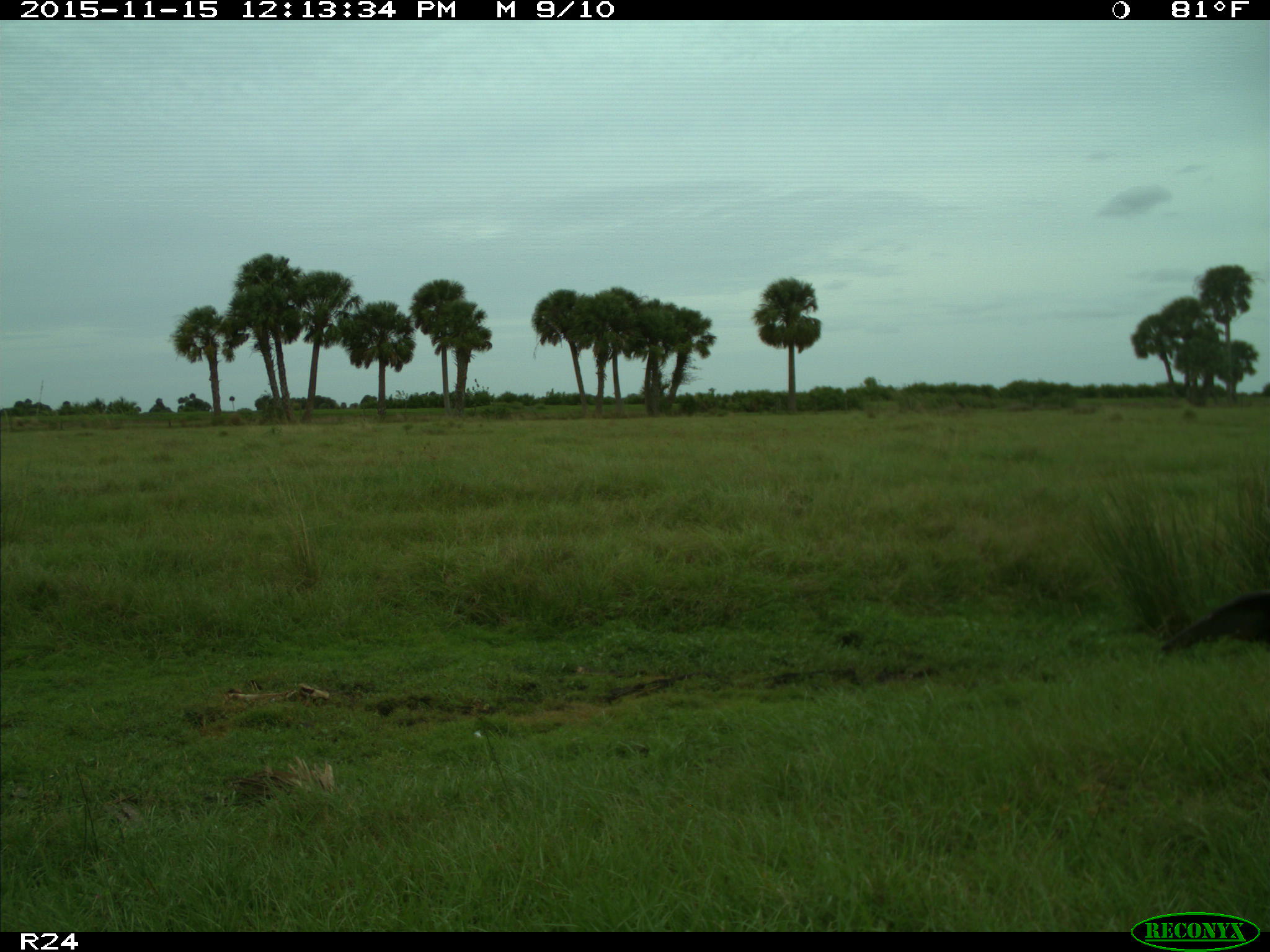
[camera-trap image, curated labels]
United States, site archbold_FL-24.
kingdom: Animalia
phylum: Chordata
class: Aves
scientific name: Aves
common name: birds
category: unidentified bird